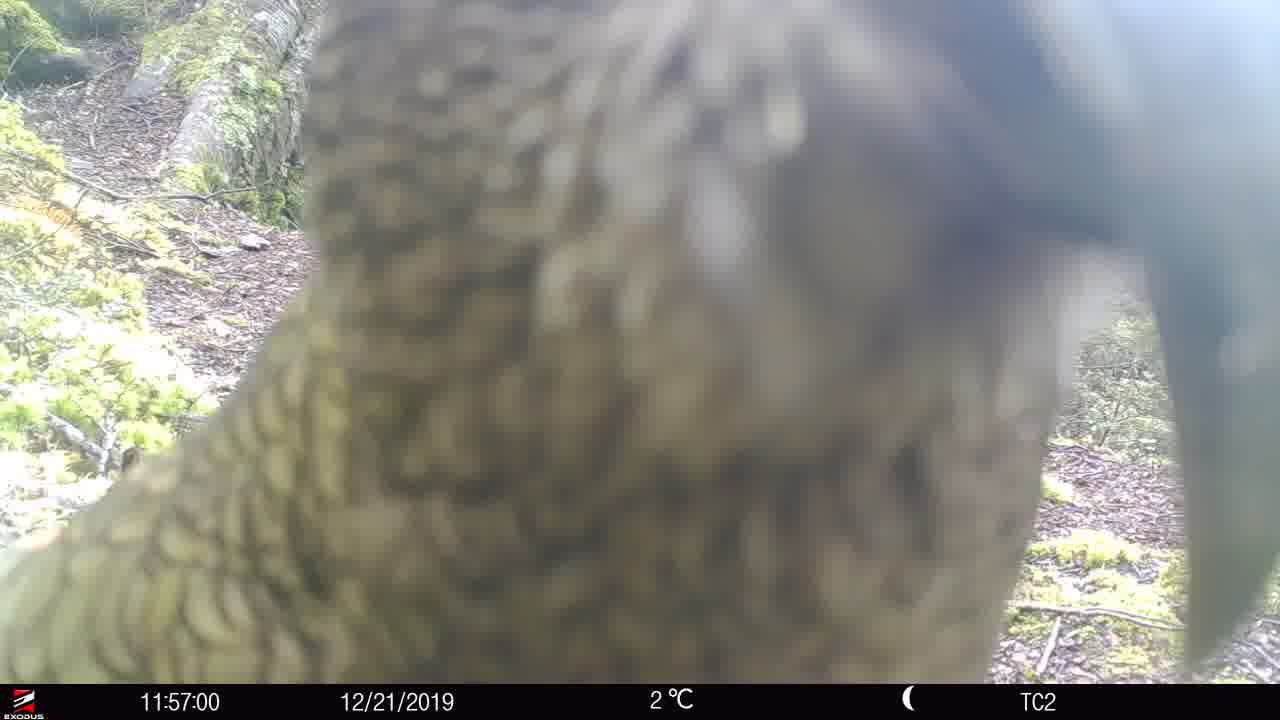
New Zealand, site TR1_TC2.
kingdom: Animalia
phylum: Chordata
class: Aves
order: Psittaciformes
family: Strigopidae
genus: Nestor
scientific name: Nestor notabilis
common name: kea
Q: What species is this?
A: Kea (Nestor notabilis).